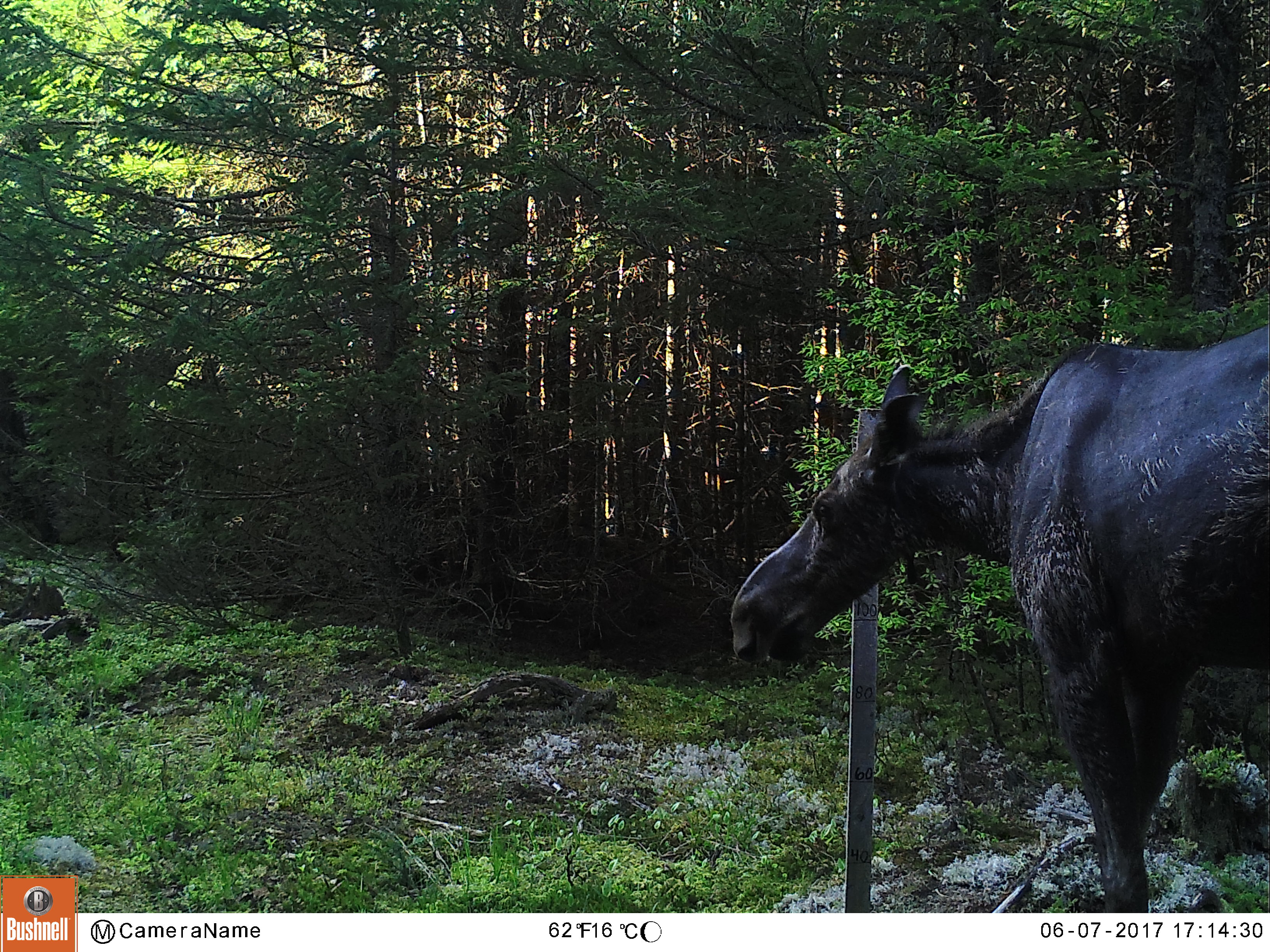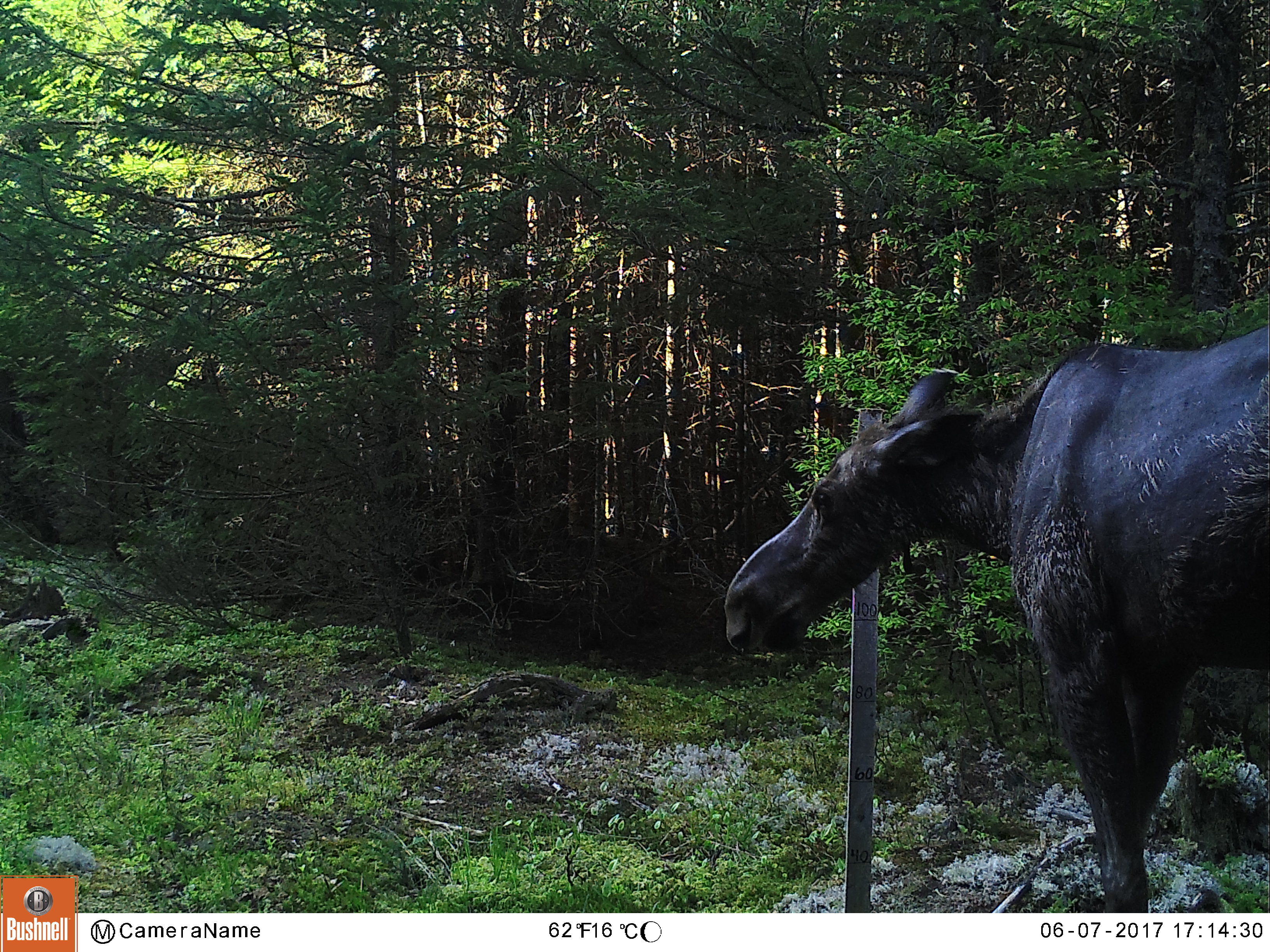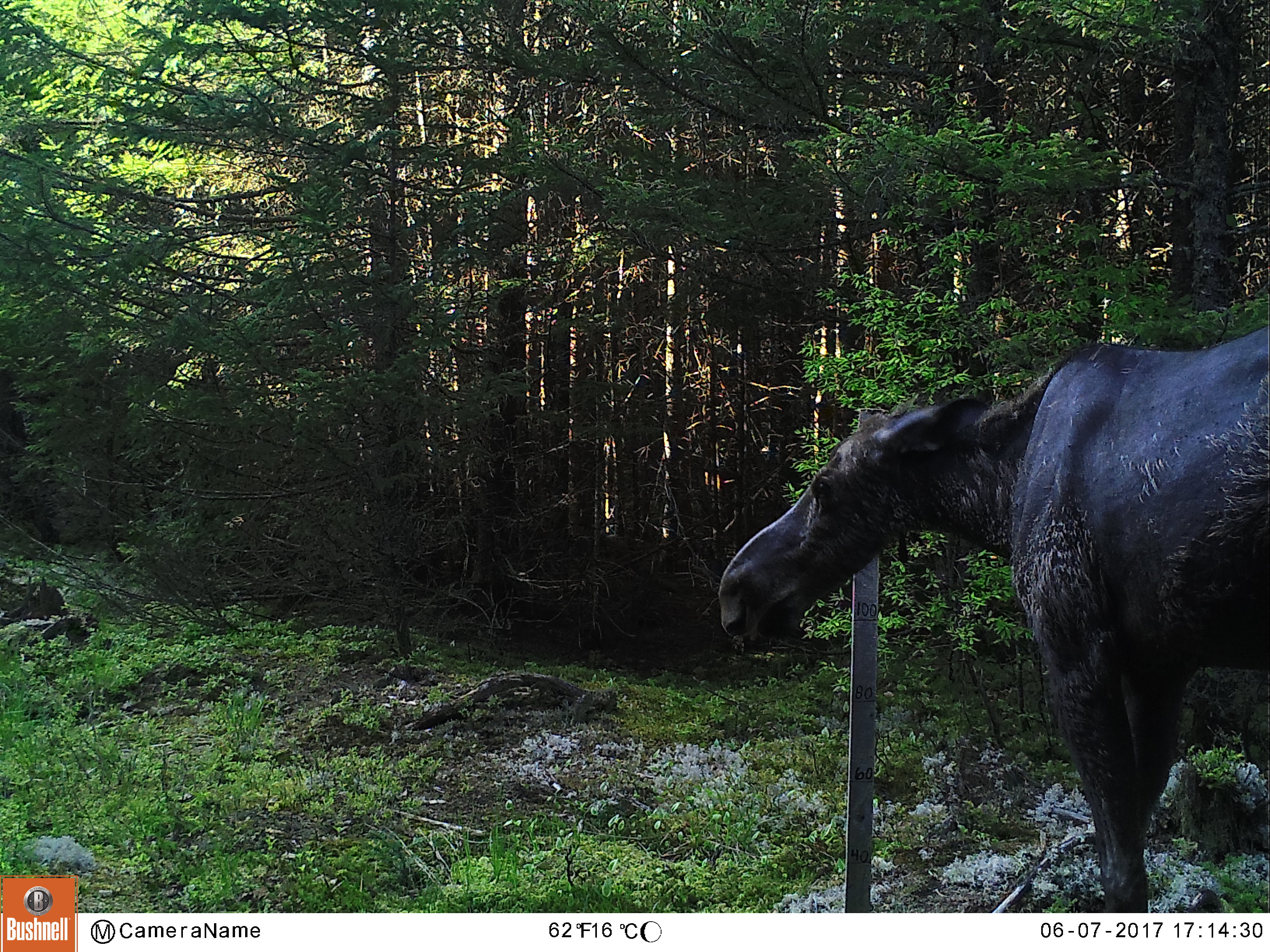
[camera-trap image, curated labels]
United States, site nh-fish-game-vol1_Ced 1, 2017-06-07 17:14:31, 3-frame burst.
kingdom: Animalia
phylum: Chordata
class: Mammalia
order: Artiodactyla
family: Cervidae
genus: Alces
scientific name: Alces alces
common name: moose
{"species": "moose (Alces alces)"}